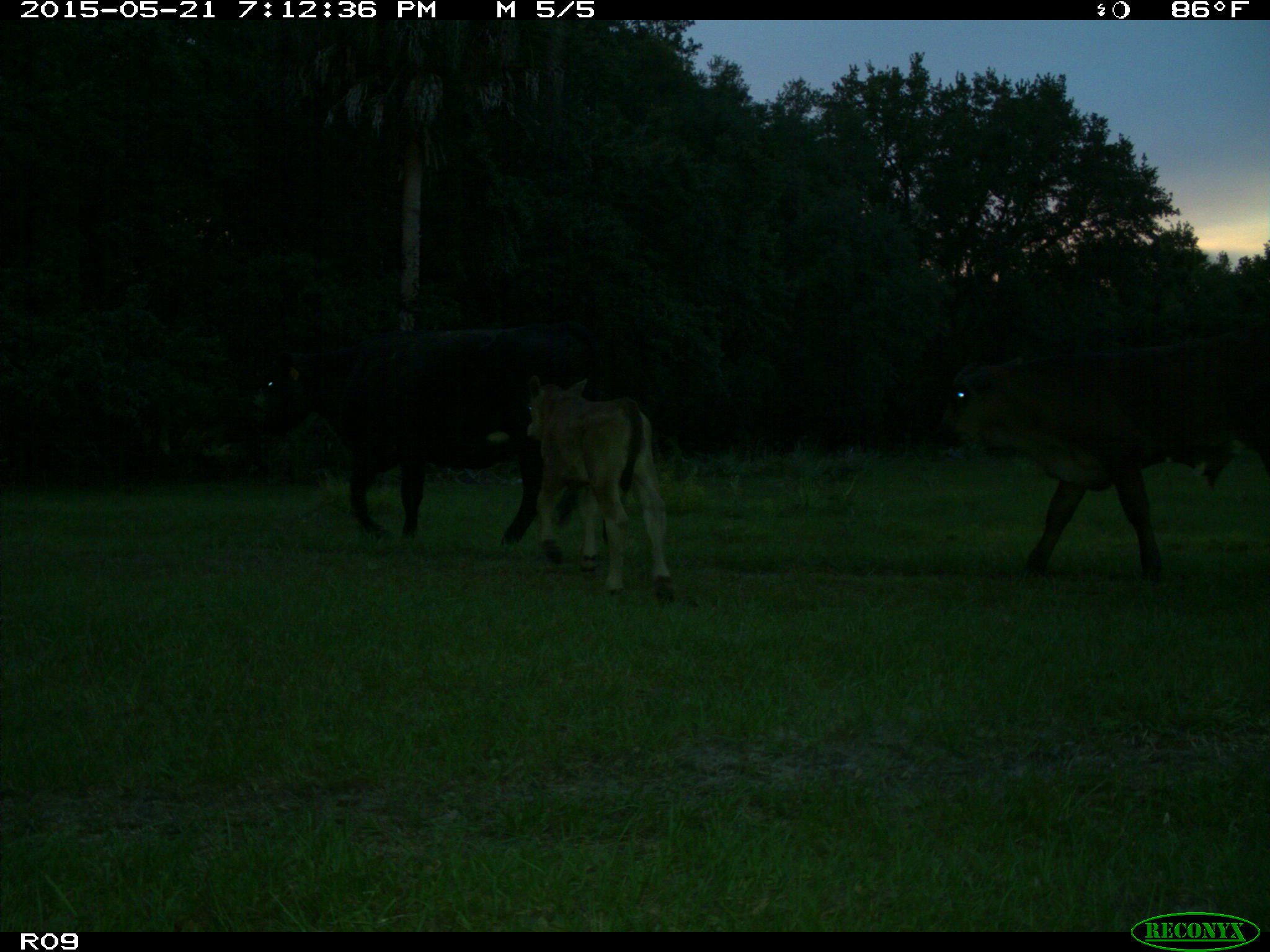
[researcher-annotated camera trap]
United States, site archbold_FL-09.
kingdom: Animalia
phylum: Chordata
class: Mammalia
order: Artiodactyla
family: Bovidae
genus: Bos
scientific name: Bos taurus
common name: domestic cow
Bos taurus (domestic cow).